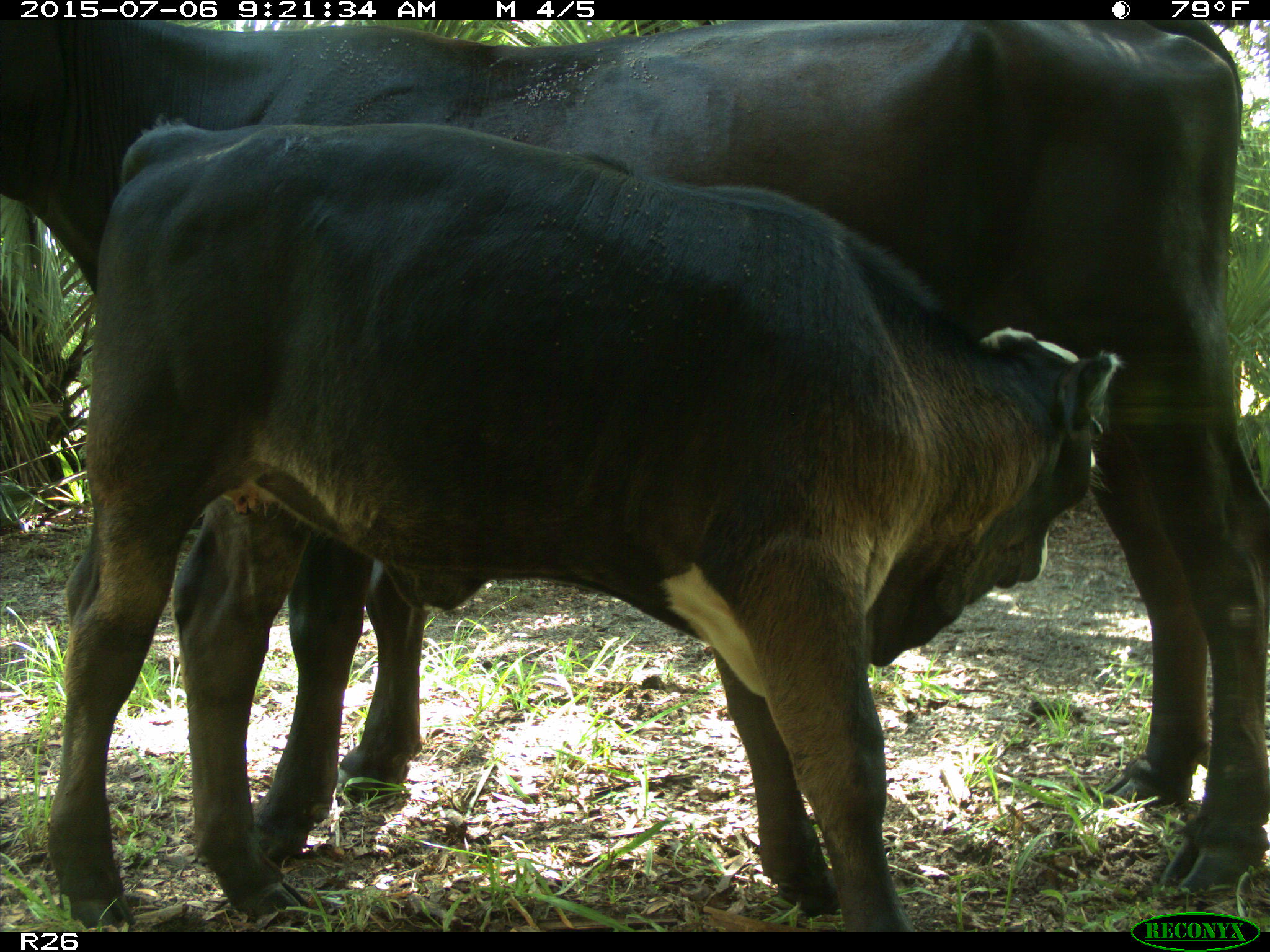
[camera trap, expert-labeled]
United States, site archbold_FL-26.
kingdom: Animalia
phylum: Chordata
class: Mammalia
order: Artiodactyla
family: Bovidae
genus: Bos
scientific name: Bos taurus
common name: domestic cow